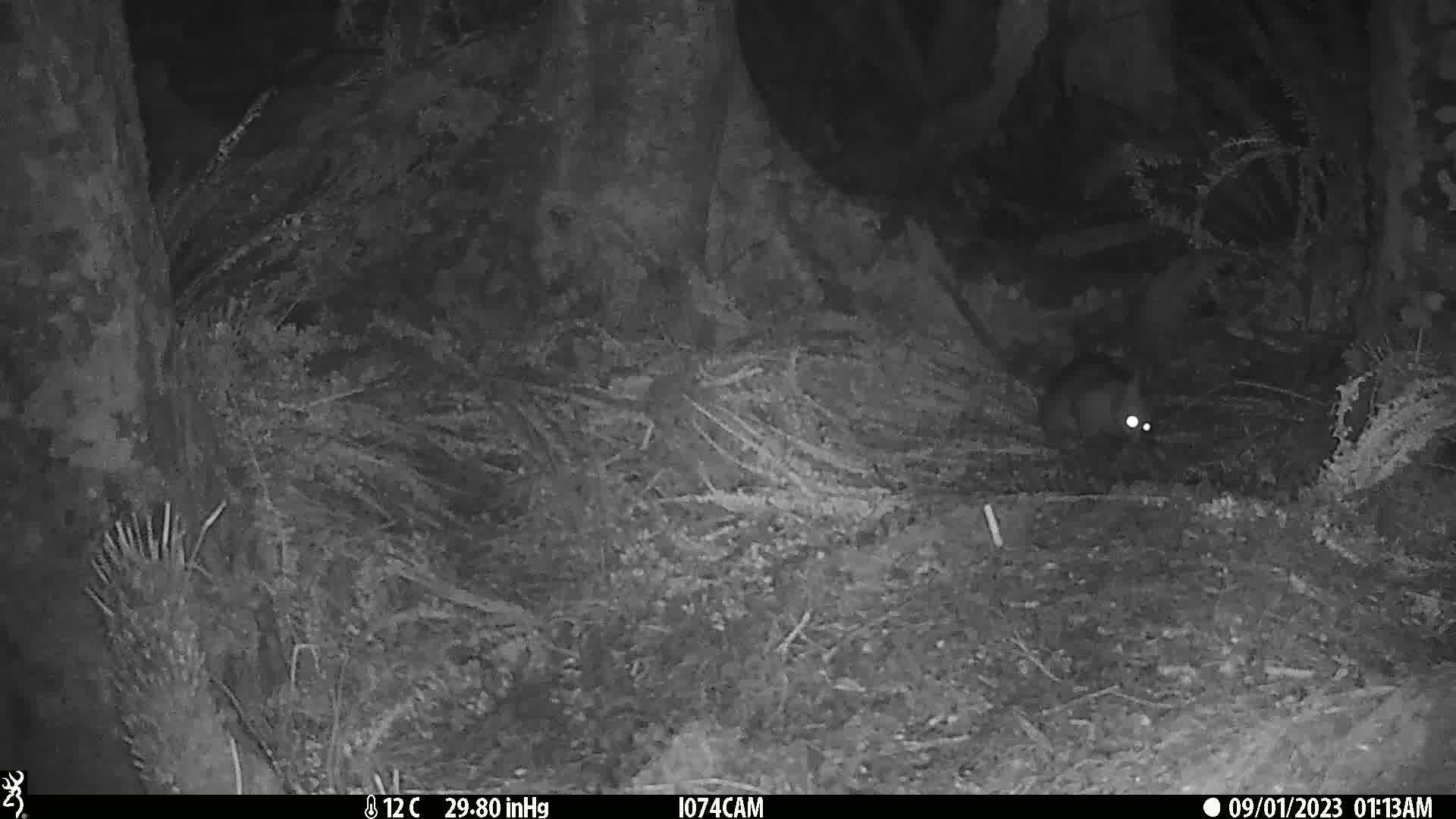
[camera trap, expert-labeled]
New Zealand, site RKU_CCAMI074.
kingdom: Animalia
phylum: Chordata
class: Mammalia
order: Diprotodontia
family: Phalangeridae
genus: Trichosurus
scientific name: Trichosurus vulpecula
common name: common brushtail possum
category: possum